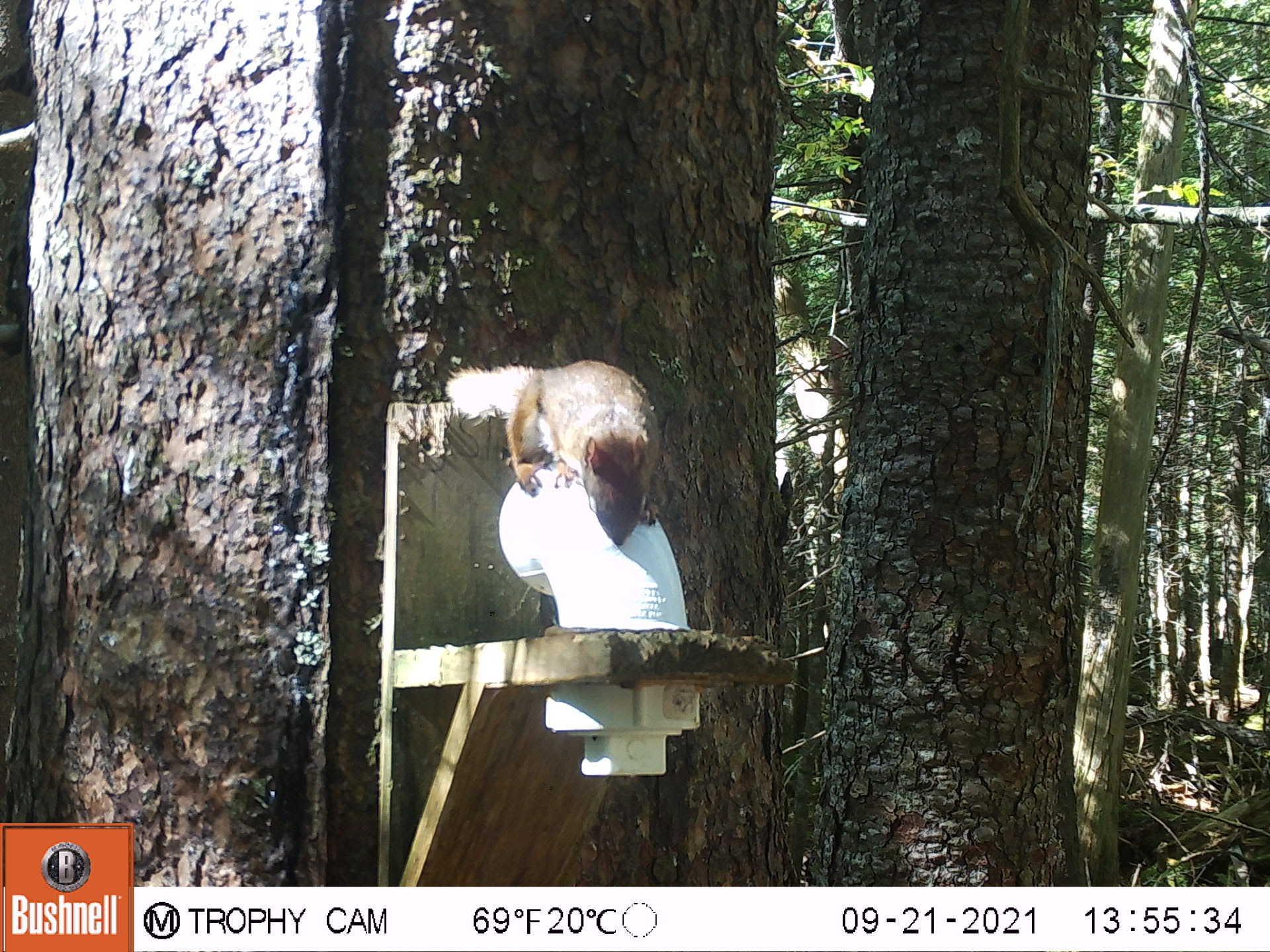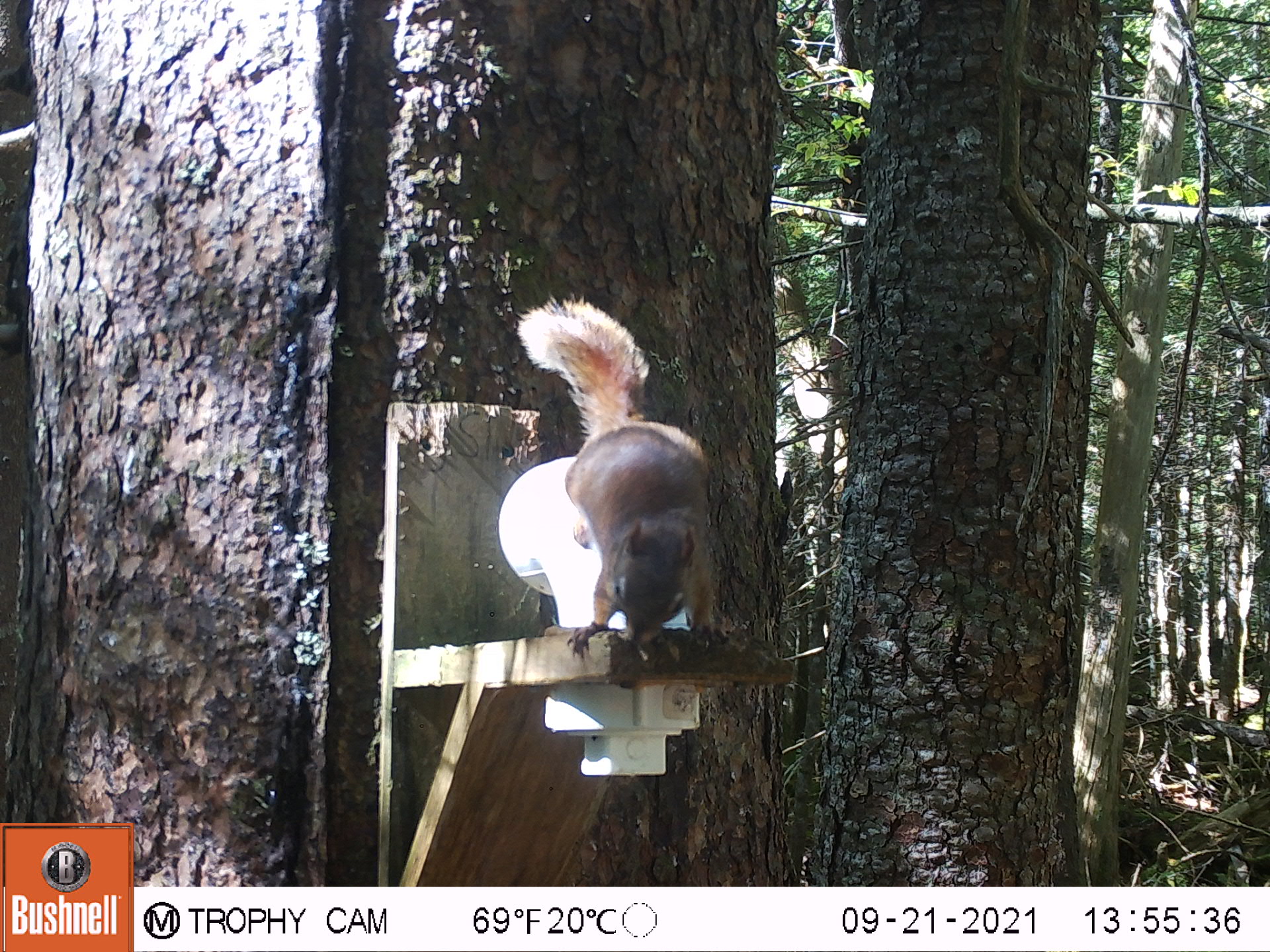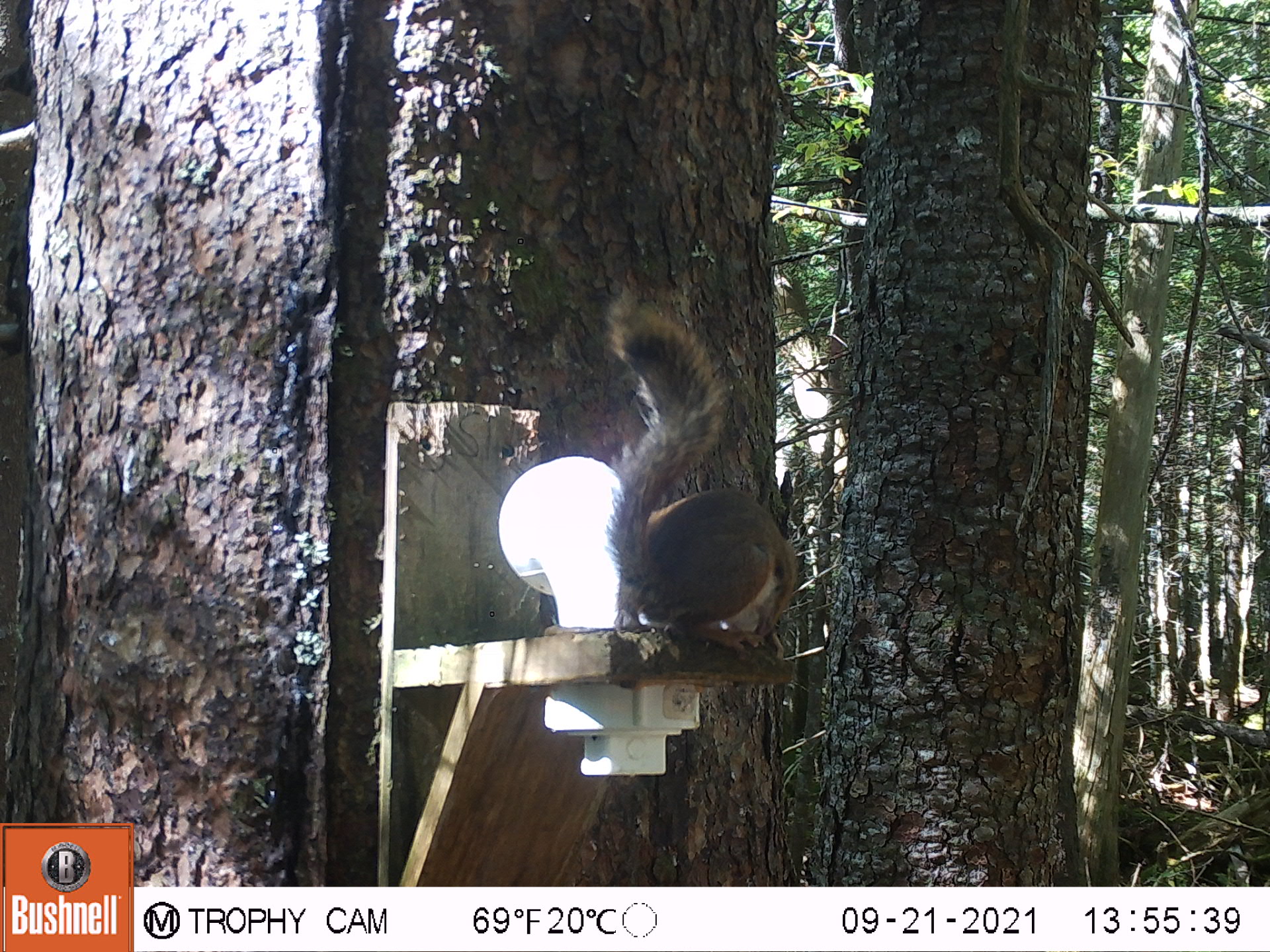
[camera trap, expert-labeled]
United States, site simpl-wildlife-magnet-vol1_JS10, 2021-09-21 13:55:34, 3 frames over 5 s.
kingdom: Animalia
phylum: Chordata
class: Mammalia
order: Rodentia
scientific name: Rodentia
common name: mouse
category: mouse sp.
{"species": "mouse sp. (mouse) (Rodentia)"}